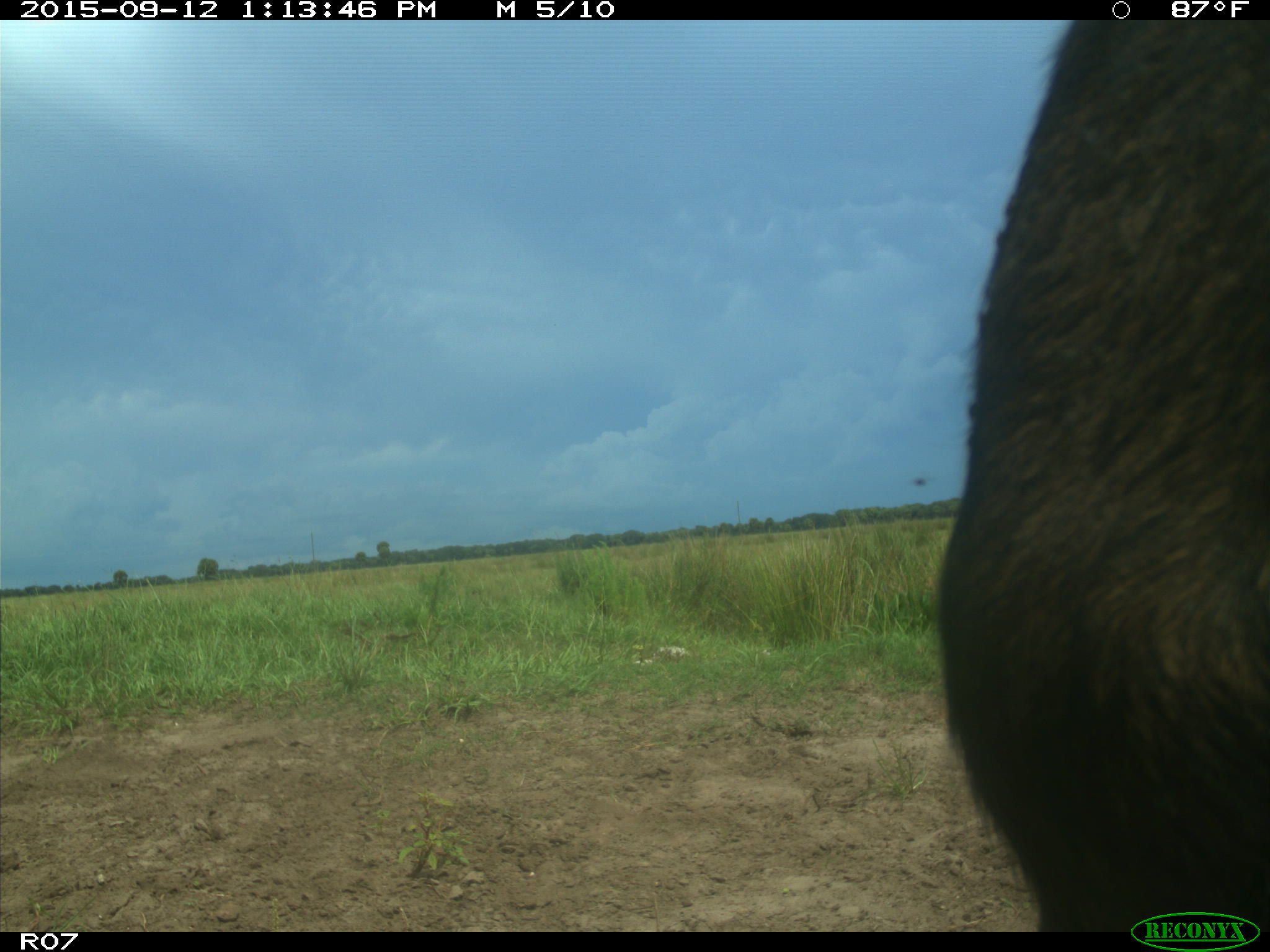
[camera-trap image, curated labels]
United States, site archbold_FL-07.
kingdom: Animalia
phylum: Chordata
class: Mammalia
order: Artiodactyla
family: Bovidae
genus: Bos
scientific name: Bos taurus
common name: domestic cow